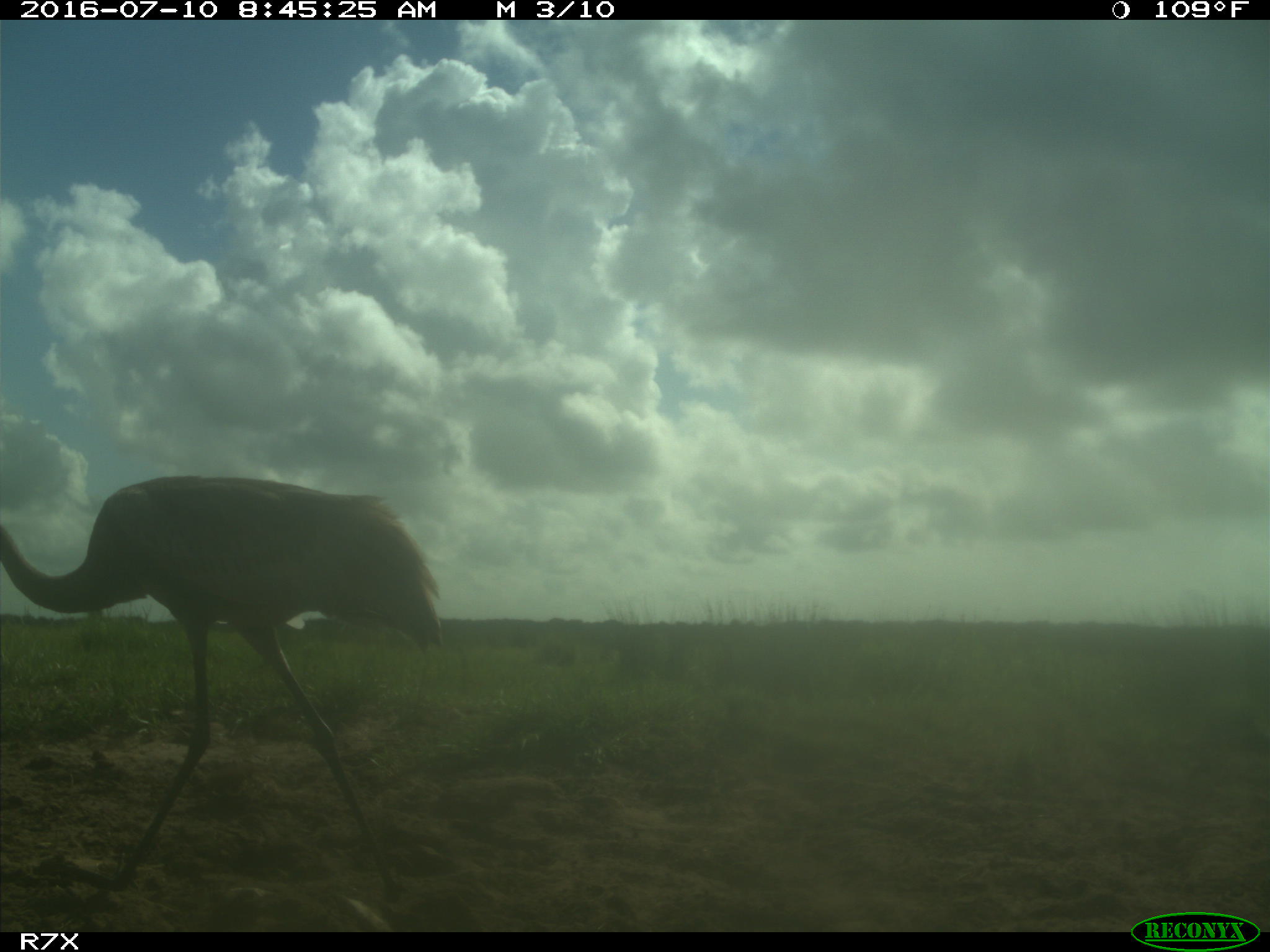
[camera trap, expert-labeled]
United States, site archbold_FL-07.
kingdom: Animalia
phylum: Chordata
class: Aves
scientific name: Aves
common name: birds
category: unidentified bird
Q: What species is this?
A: Unidentified bird (birds) (Aves).